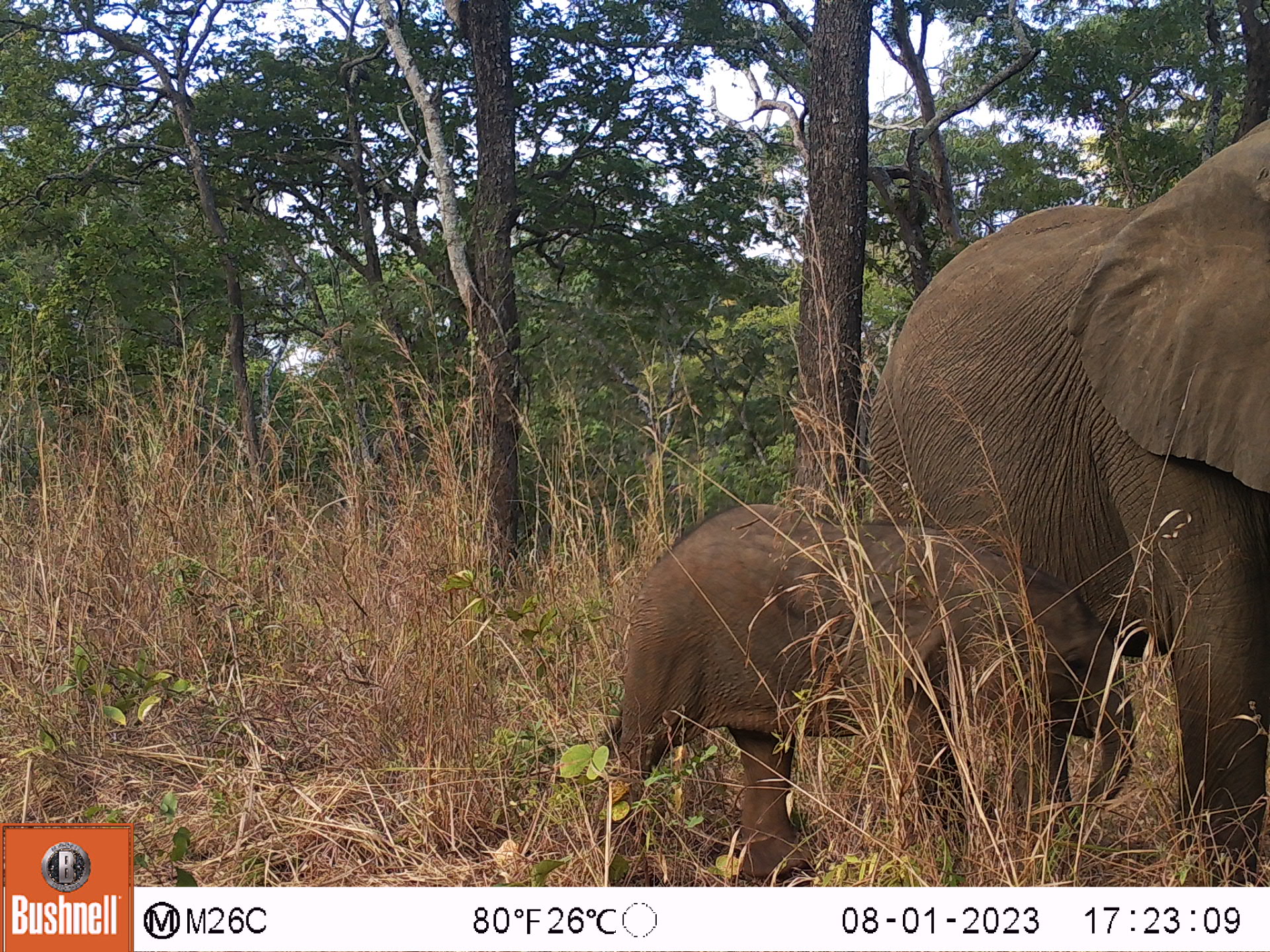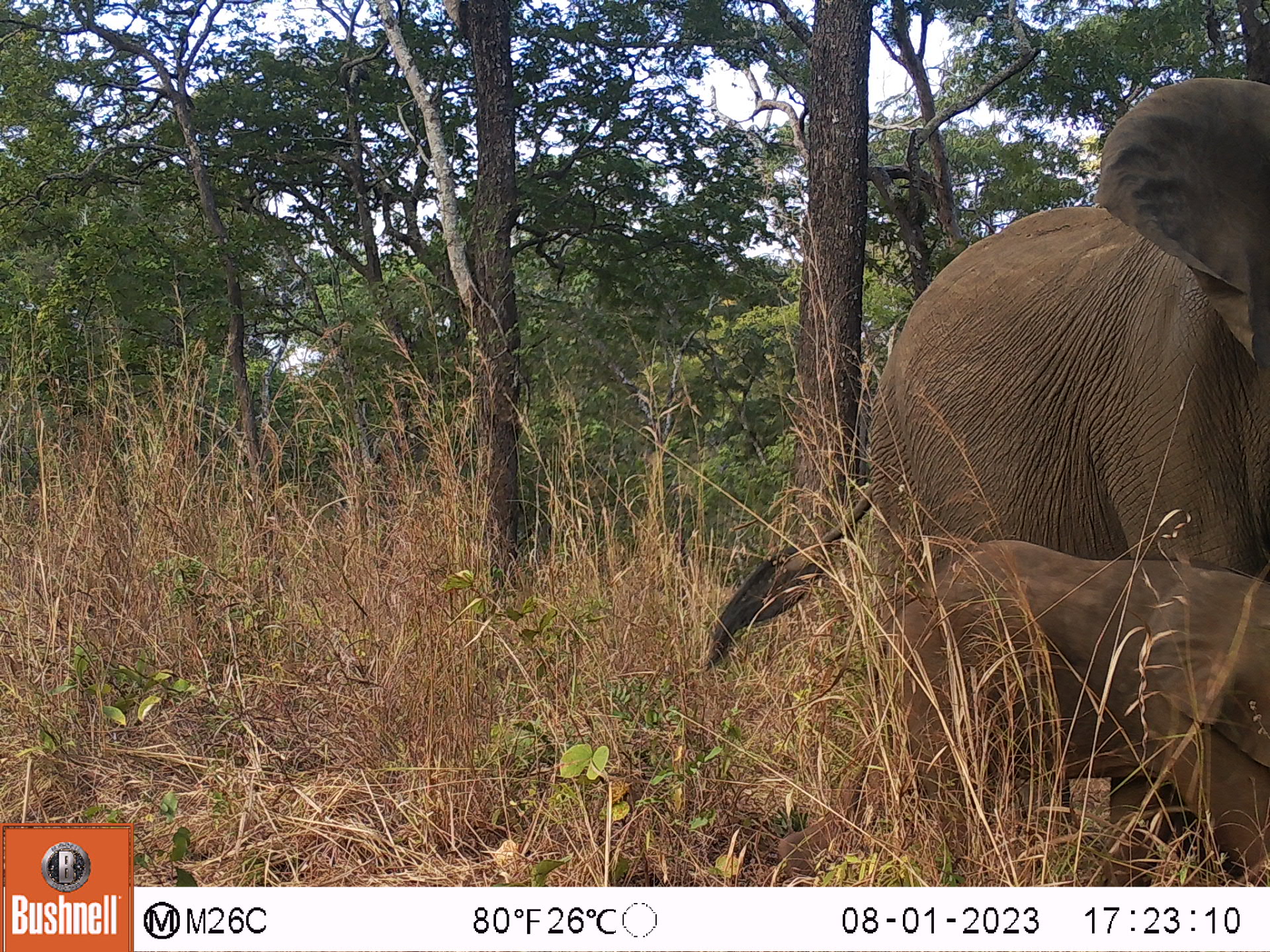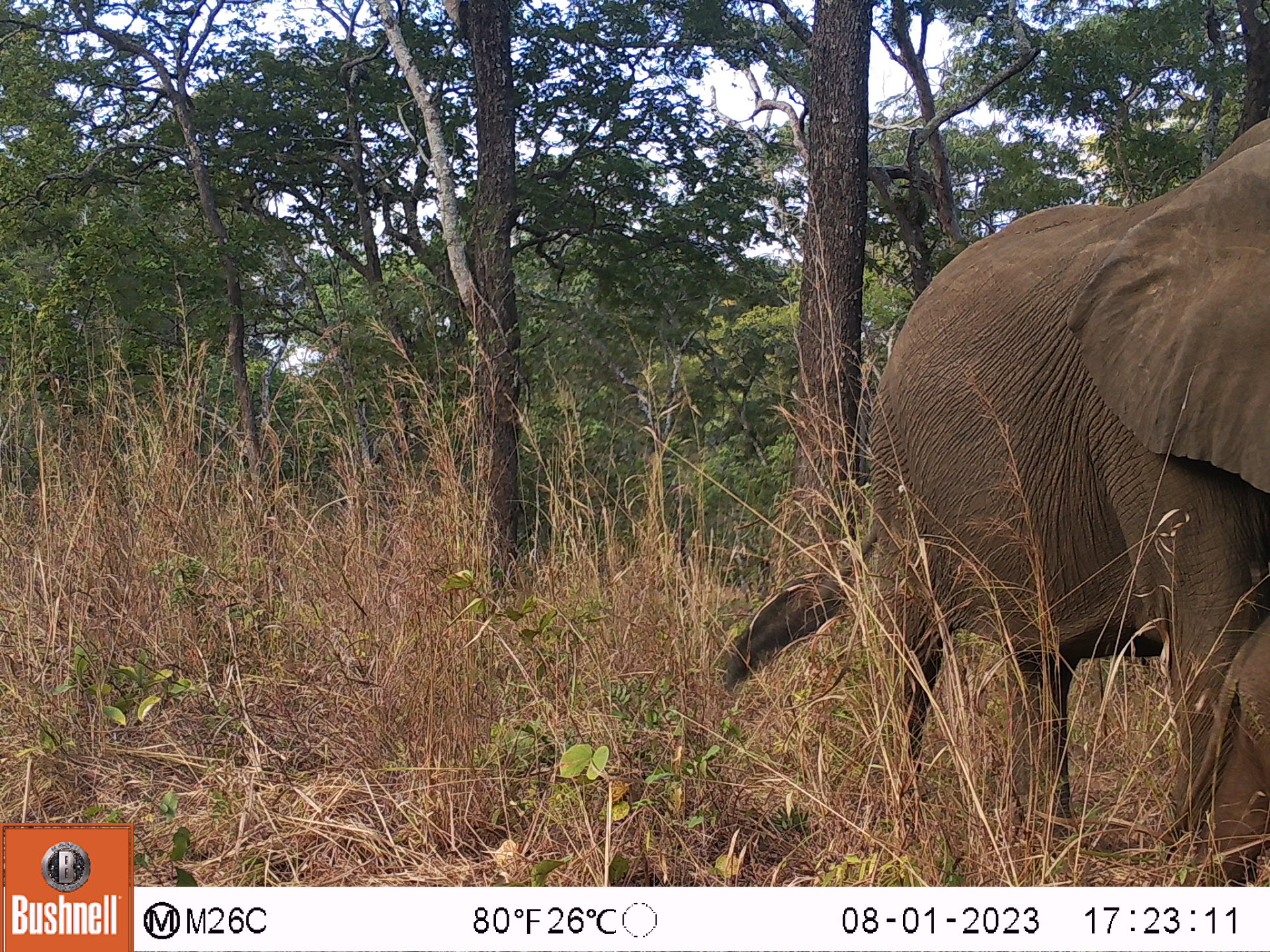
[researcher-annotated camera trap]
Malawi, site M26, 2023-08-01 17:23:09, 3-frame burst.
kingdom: Animalia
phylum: Chordata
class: Mammalia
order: Proboscidea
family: Elephantidae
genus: Loxodonta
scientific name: Loxodonta africana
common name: african savanna elephant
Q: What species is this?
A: African savanna elephant (Loxodonta africana).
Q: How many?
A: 2.